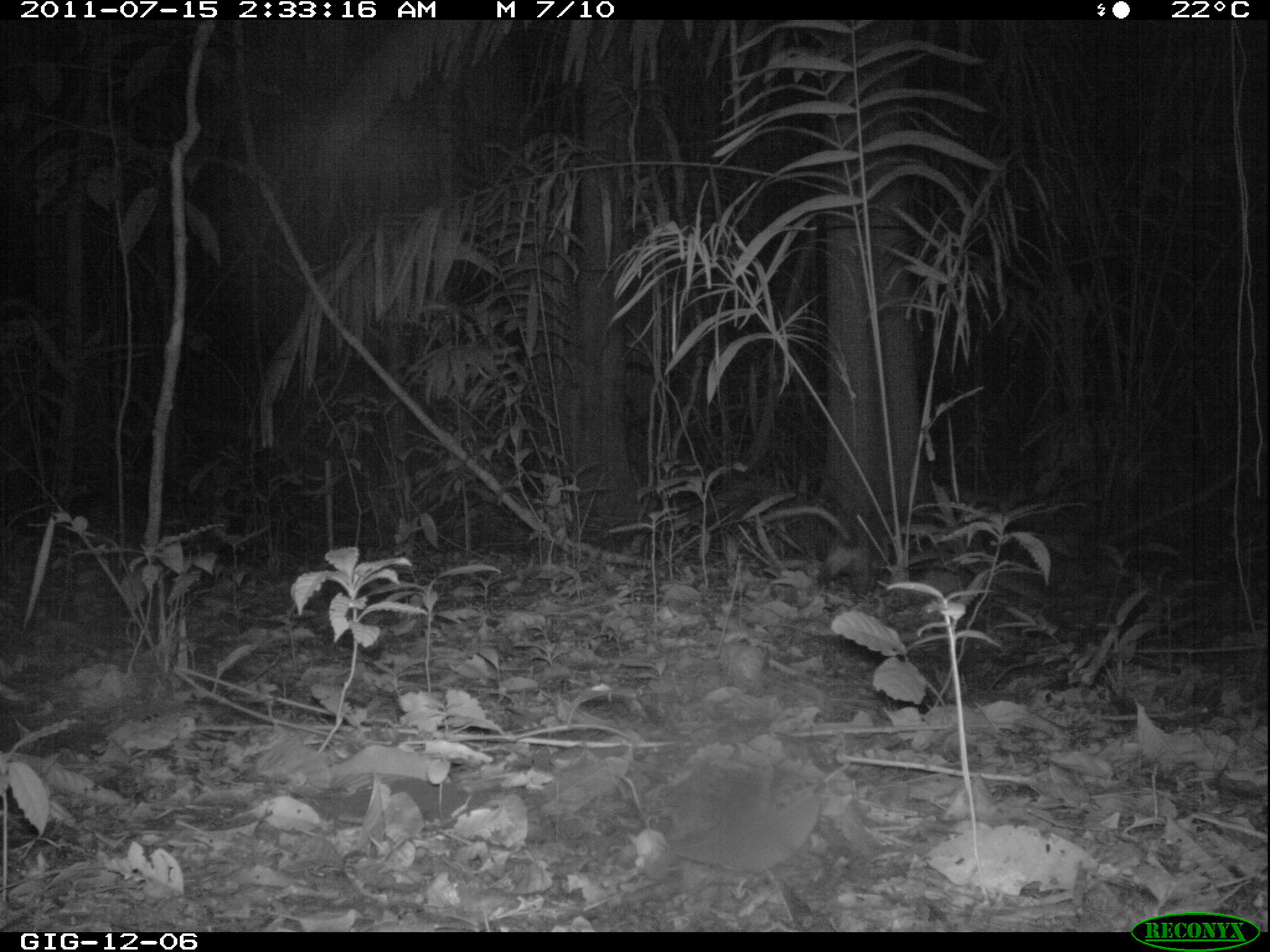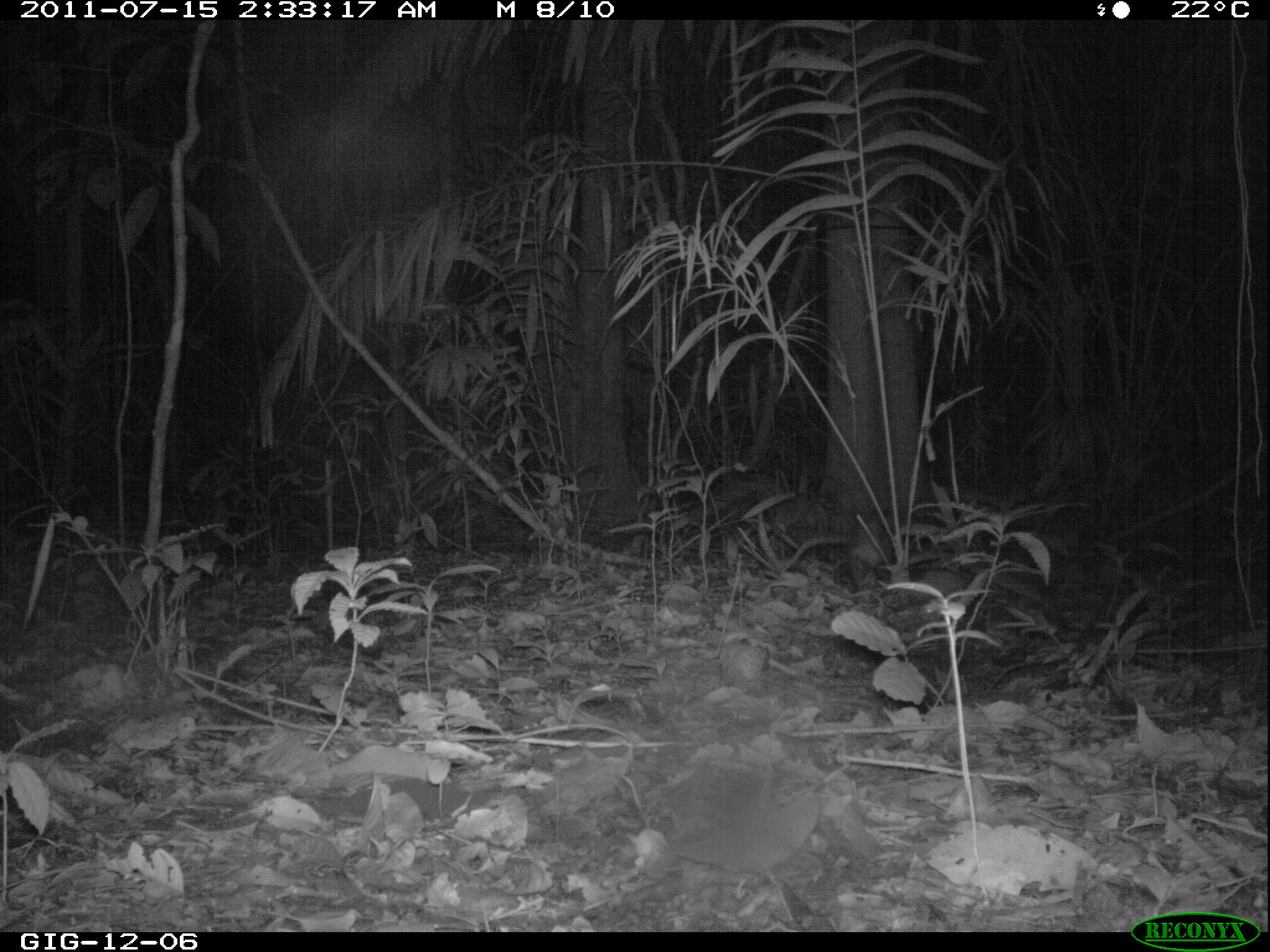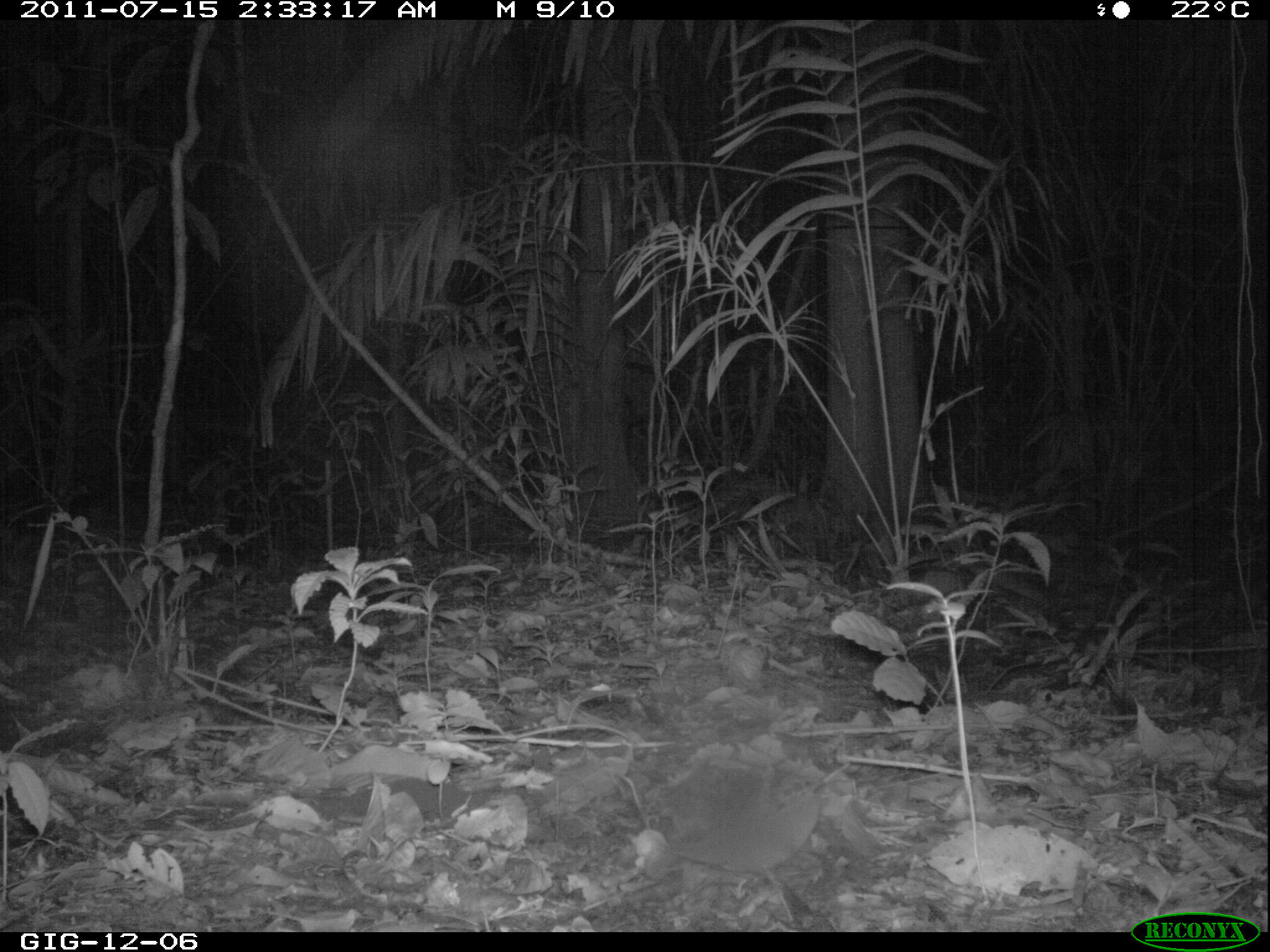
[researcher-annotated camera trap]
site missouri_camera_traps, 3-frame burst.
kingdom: Animalia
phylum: Chordata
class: Mammalia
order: Didelphimorphia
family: Didelphidae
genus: Didelphis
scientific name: Didelphis marsupialis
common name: common opossum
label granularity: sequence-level